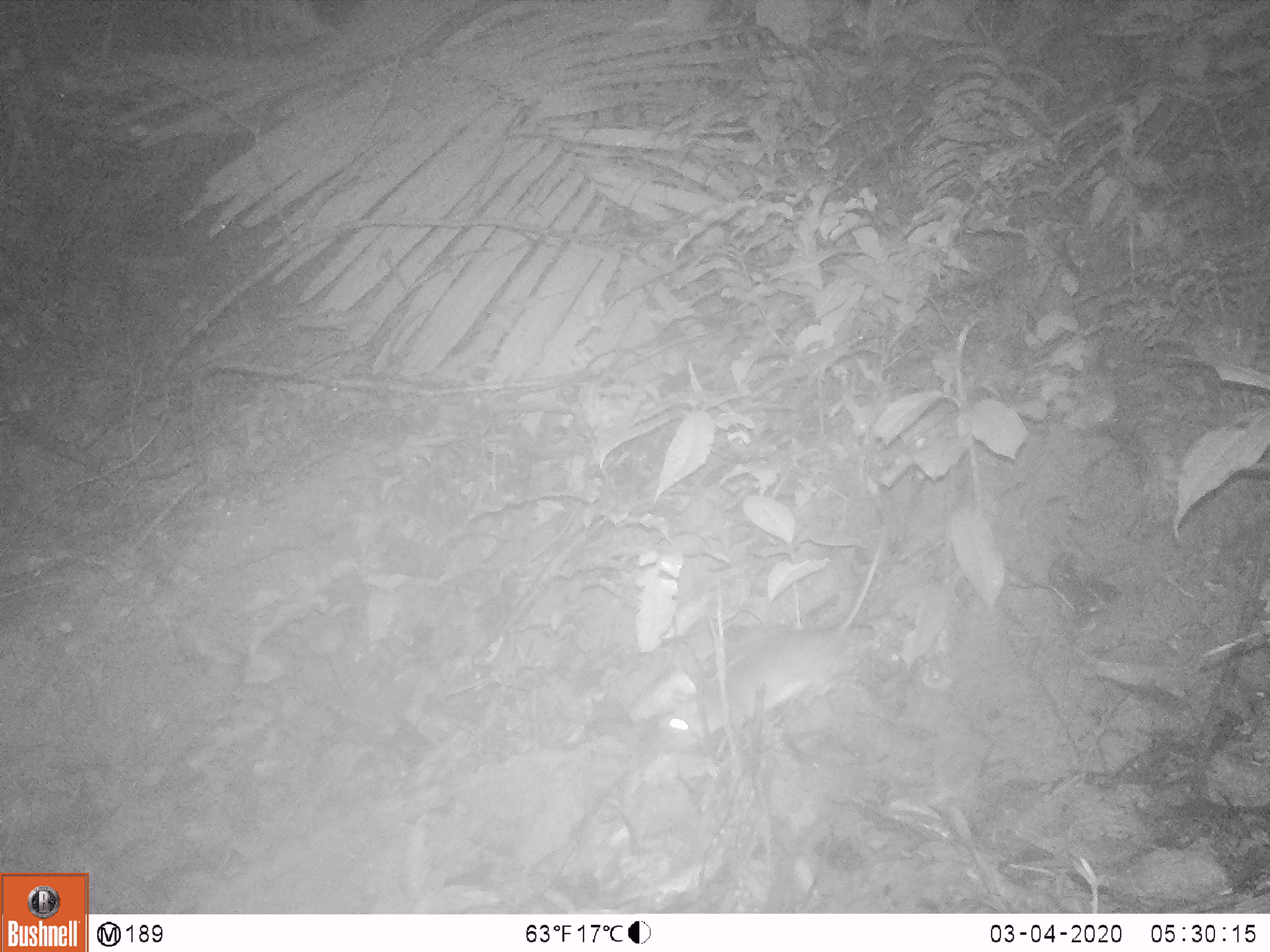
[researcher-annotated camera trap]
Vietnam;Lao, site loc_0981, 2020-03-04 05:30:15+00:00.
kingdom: Animalia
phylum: Chordata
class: Mammalia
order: Rodentia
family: Muridae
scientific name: Muridae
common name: old-world mice and rats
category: unidentified murid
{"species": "unidentified murid (old-world mice and rats) (Muridae)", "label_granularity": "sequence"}